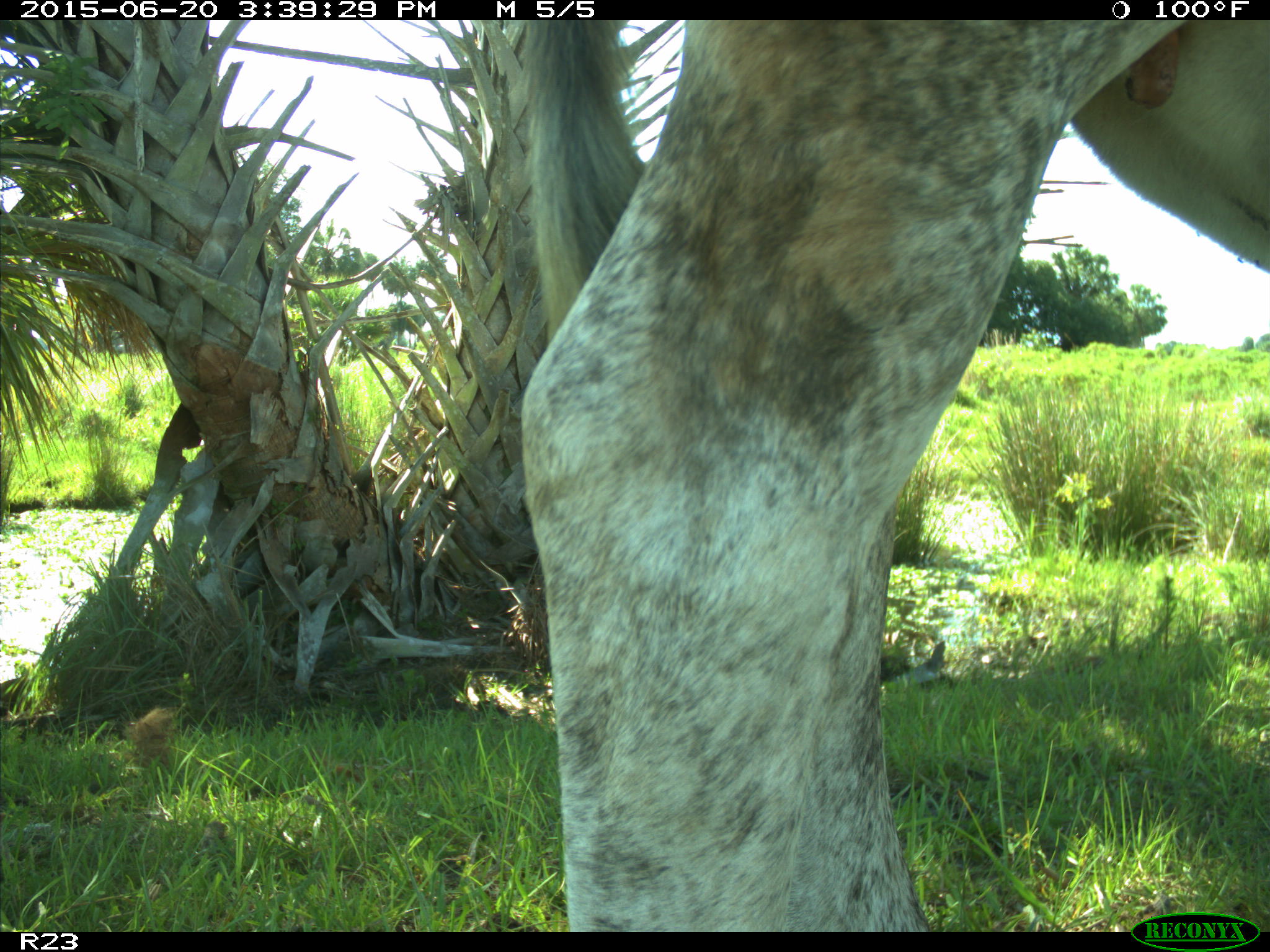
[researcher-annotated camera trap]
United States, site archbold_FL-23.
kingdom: Animalia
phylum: Chordata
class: Mammalia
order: Artiodactyla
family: Bovidae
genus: Bos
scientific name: Bos taurus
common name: domestic cow